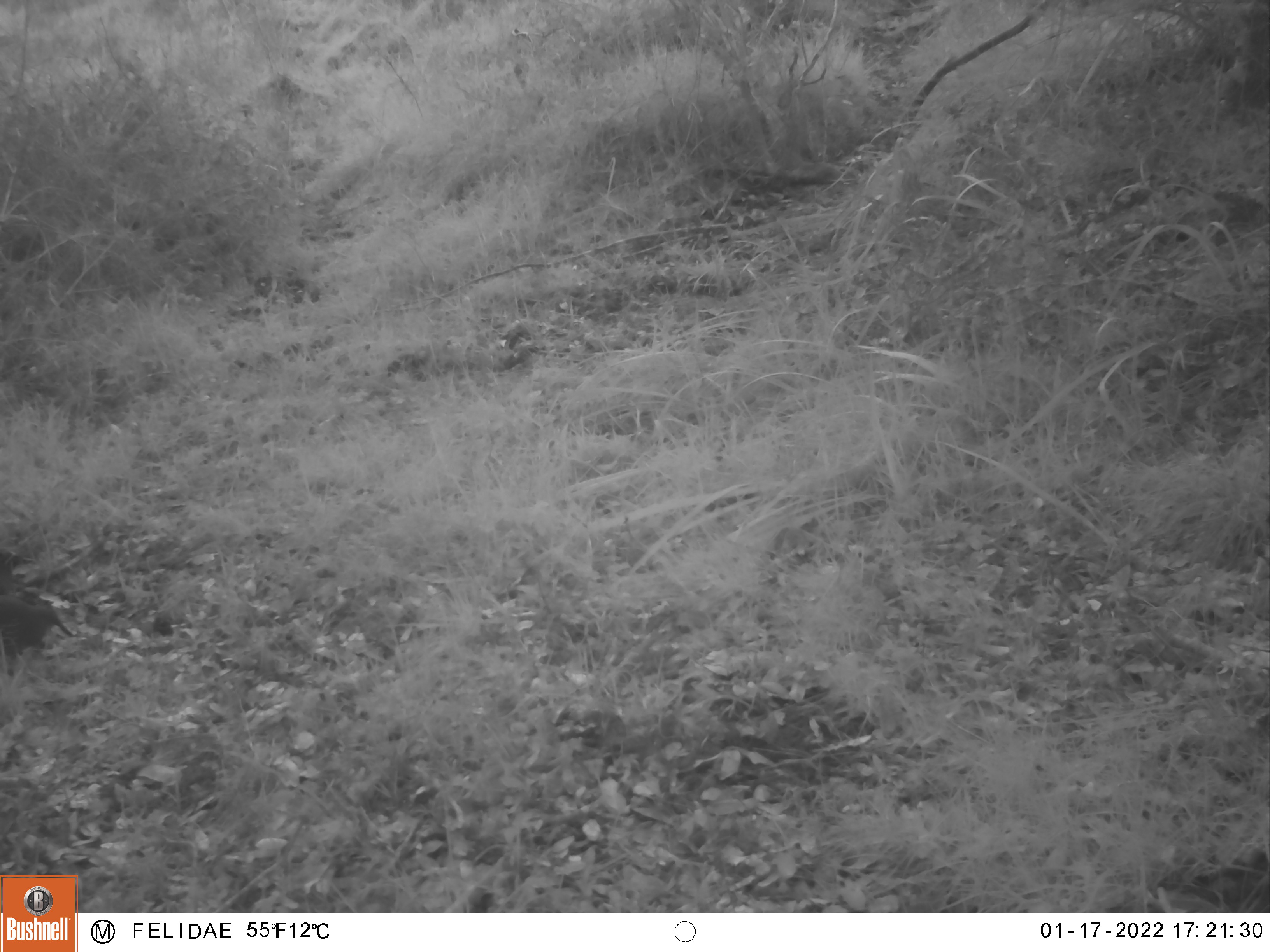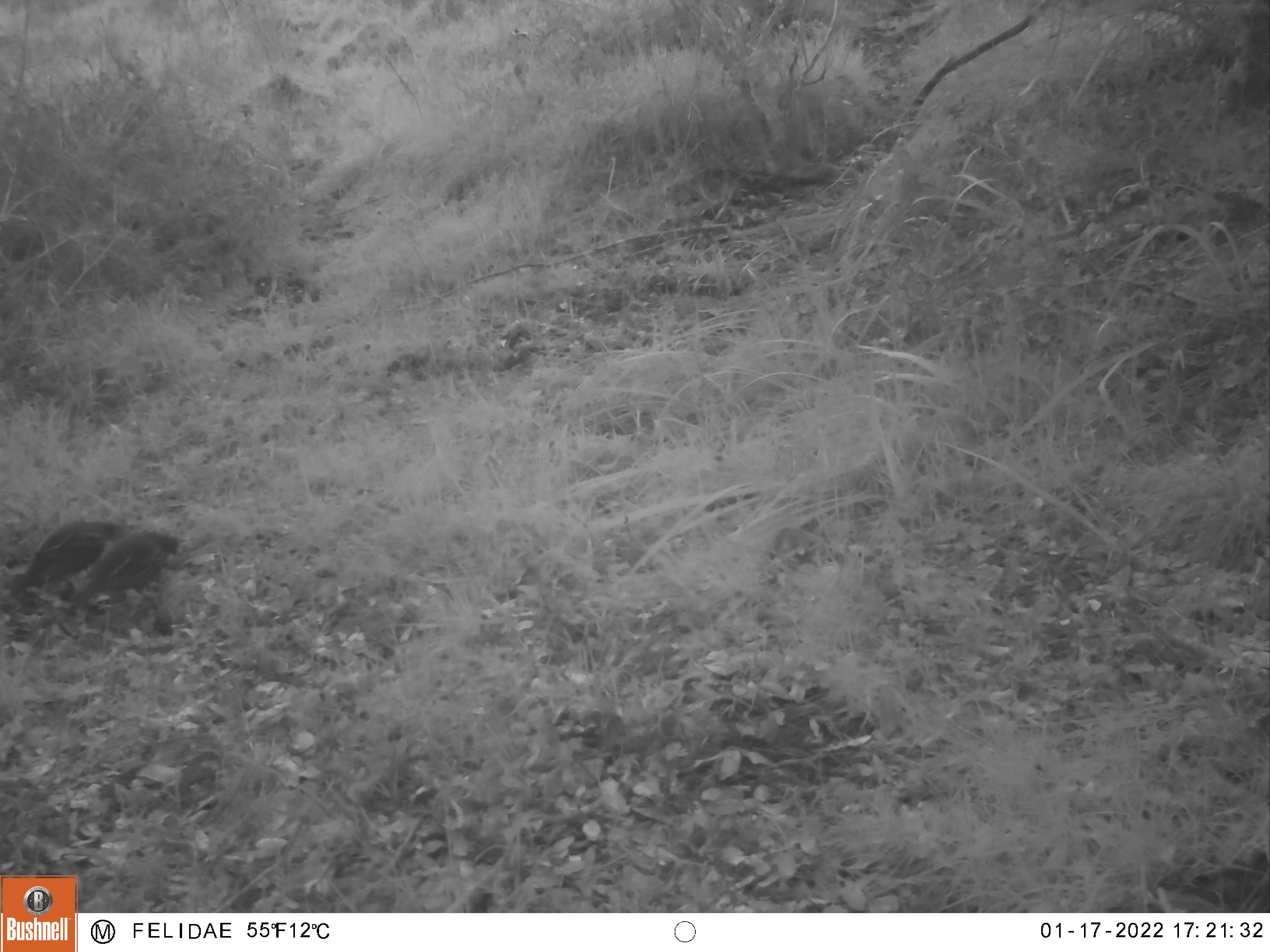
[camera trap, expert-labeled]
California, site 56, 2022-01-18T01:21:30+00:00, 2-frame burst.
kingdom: Animalia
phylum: Chordata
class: Aves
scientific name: Aves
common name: bird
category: unknown bird